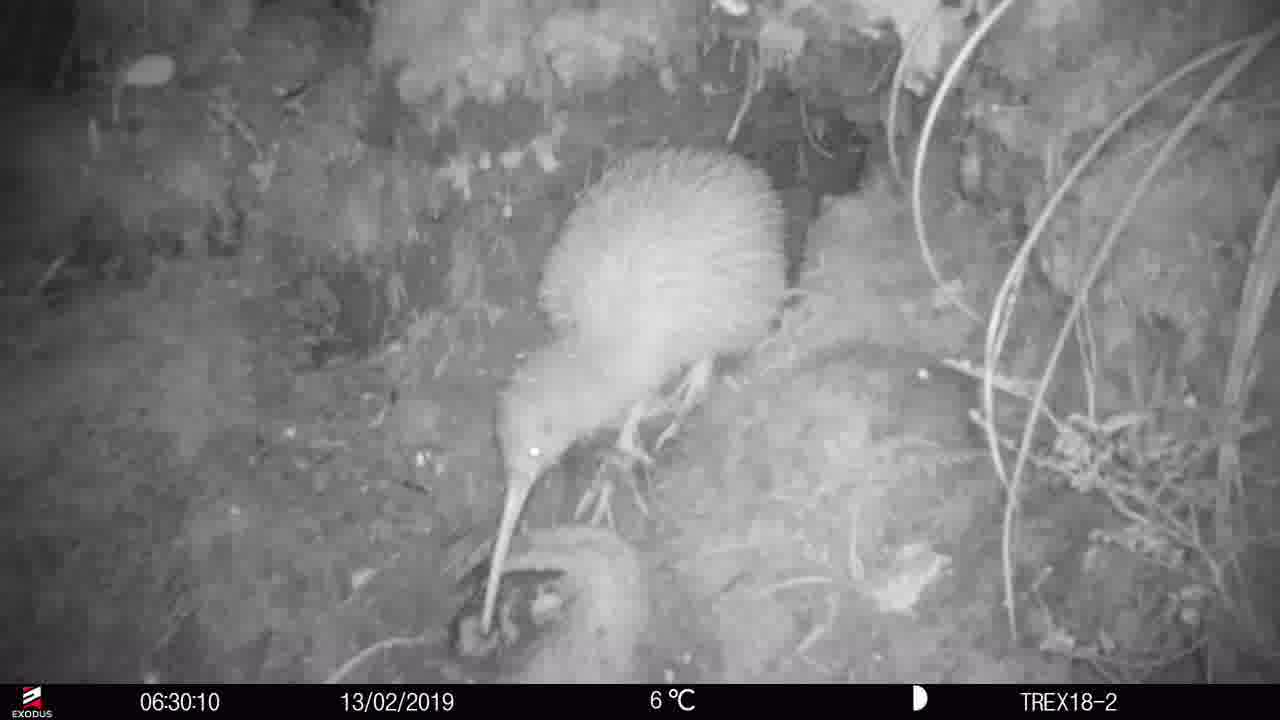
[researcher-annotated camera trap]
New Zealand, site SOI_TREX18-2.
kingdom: Animalia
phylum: Chordata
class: Aves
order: Apterygiformes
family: Apterygidae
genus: Apteryx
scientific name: Apteryx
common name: kiwi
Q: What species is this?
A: Kiwi (Apteryx).